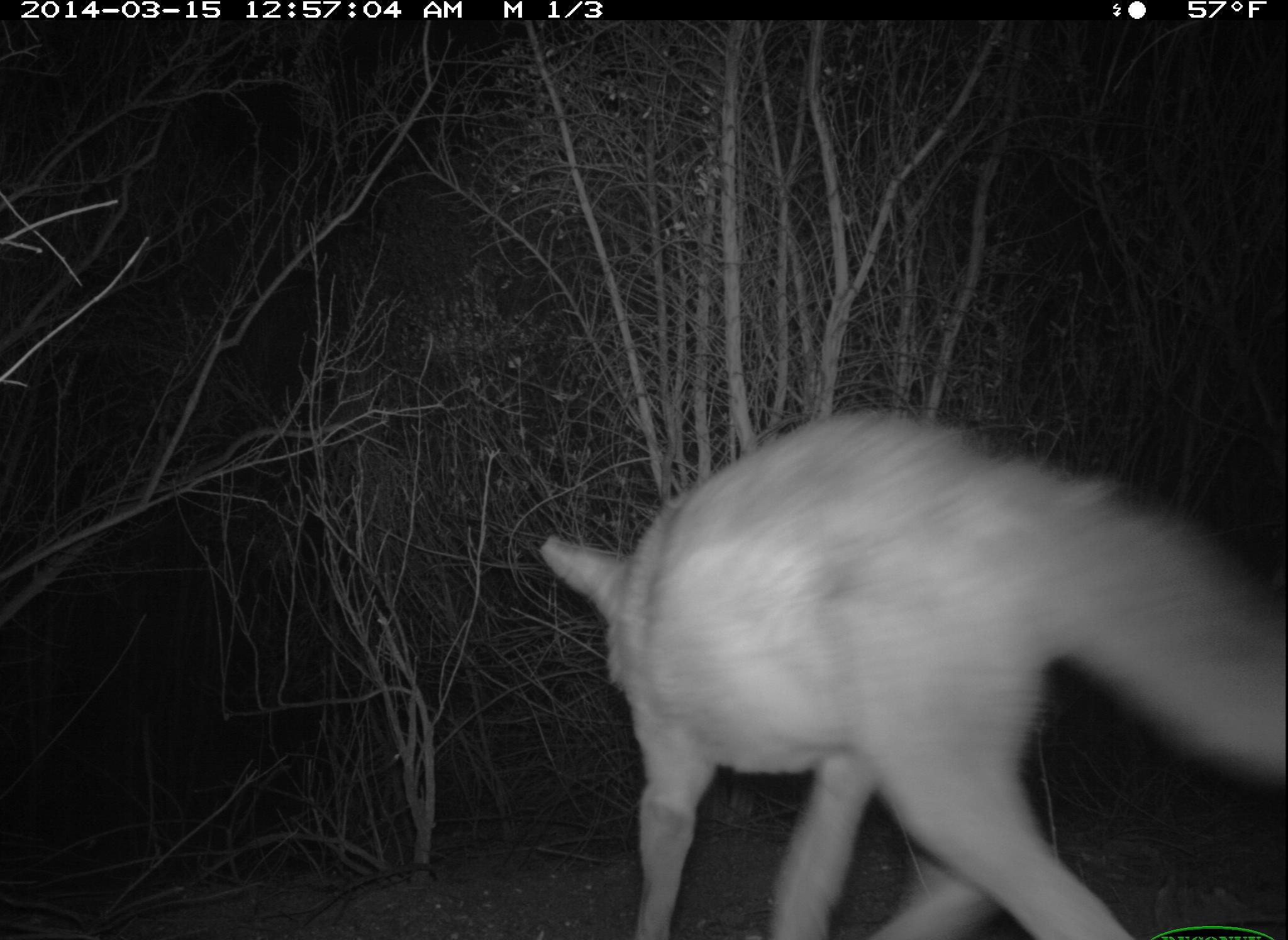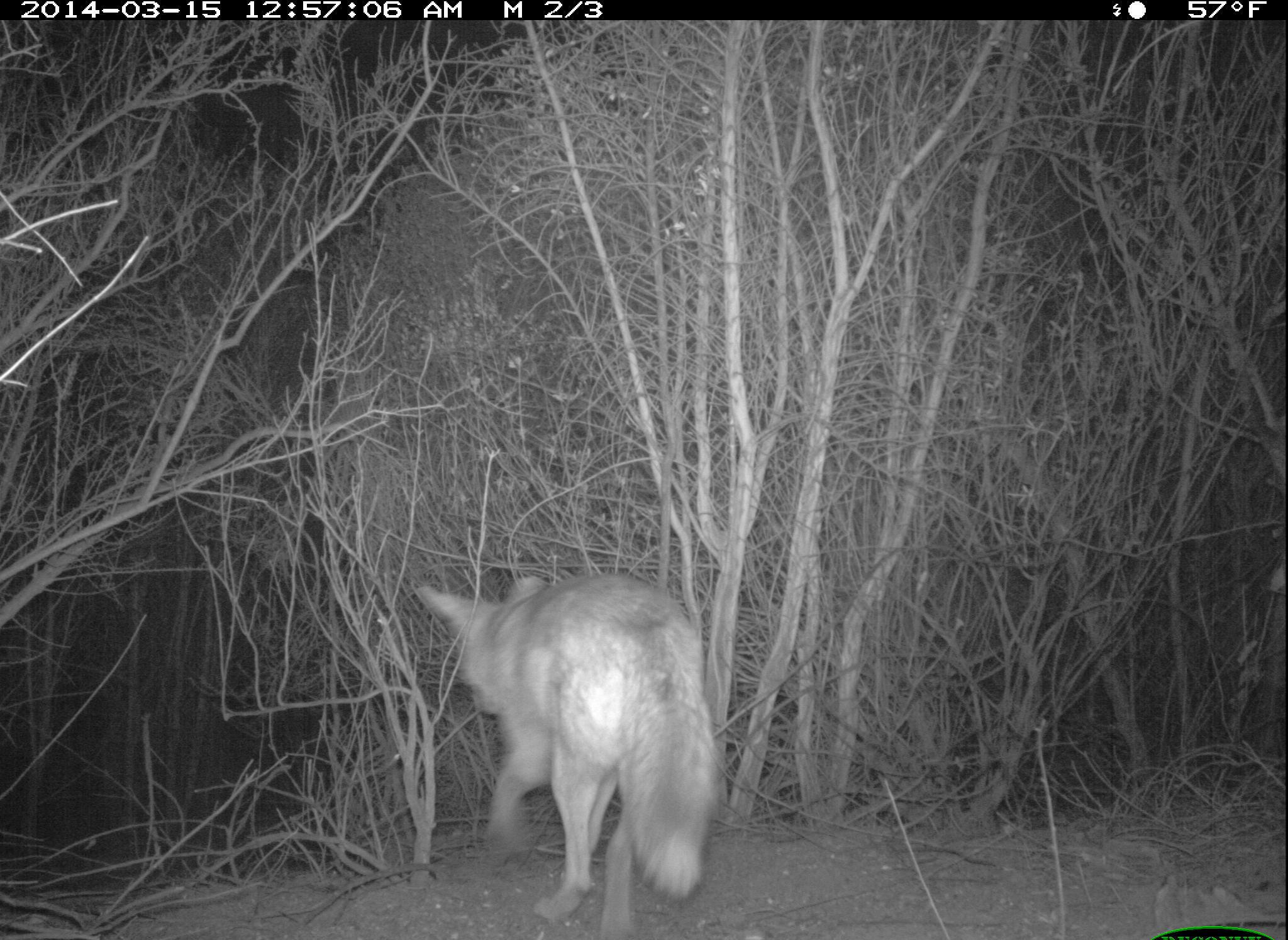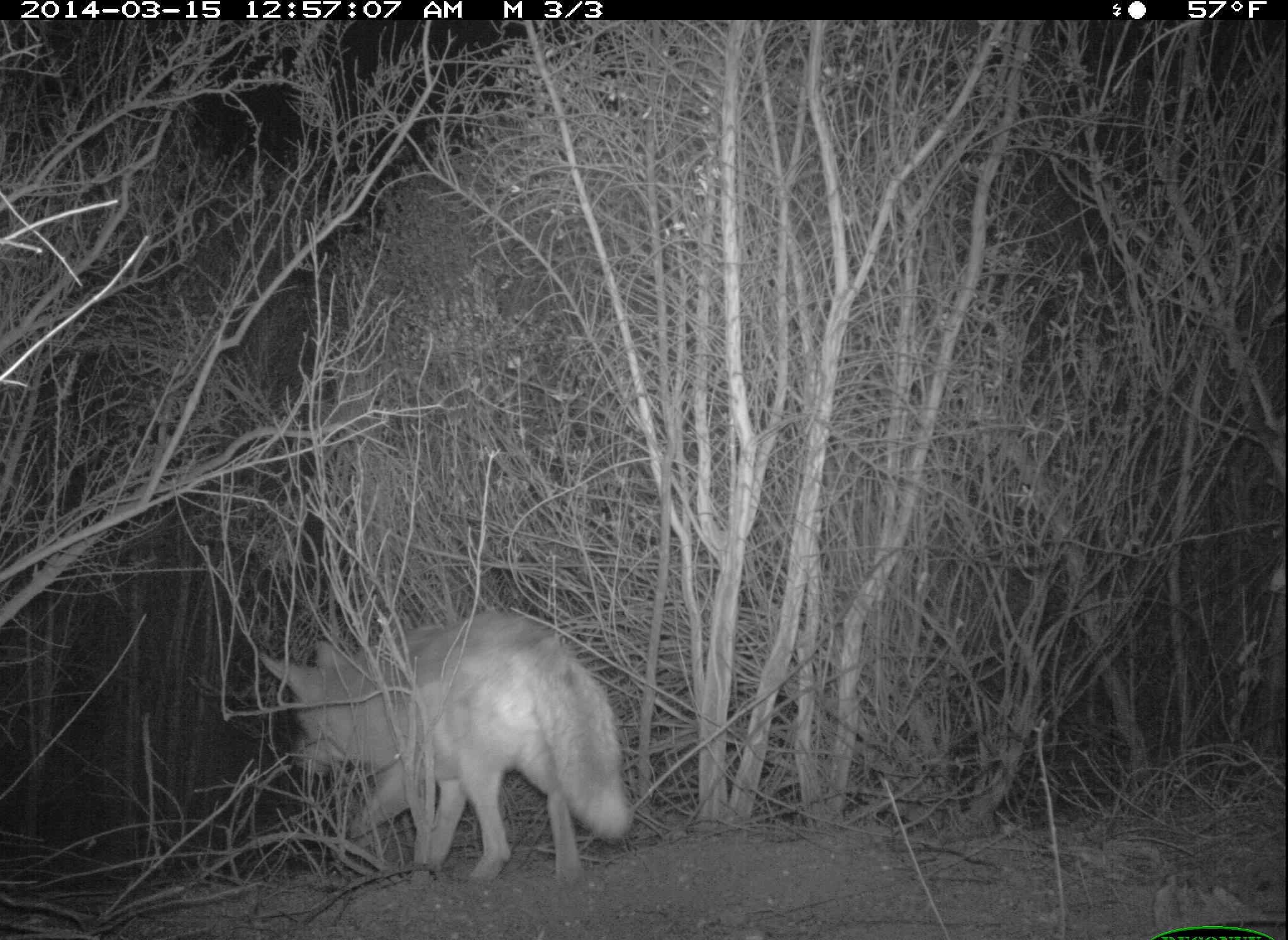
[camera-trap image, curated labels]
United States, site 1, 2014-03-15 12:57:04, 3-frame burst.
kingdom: Animalia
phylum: Chordata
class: Mammalia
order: Carnivora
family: Canidae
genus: Canis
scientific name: Canis latrans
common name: coyote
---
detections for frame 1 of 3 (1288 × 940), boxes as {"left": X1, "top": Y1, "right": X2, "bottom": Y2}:
coyote: {"left": 536, "top": 411, "right": 1288, "bottom": 940}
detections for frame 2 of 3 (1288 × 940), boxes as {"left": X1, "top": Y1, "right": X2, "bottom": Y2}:
coyote: {"left": 417, "top": 574, "right": 721, "bottom": 940}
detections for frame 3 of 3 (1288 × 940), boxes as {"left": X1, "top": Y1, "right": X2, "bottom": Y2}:
coyote: {"left": 261, "top": 611, "right": 632, "bottom": 885}